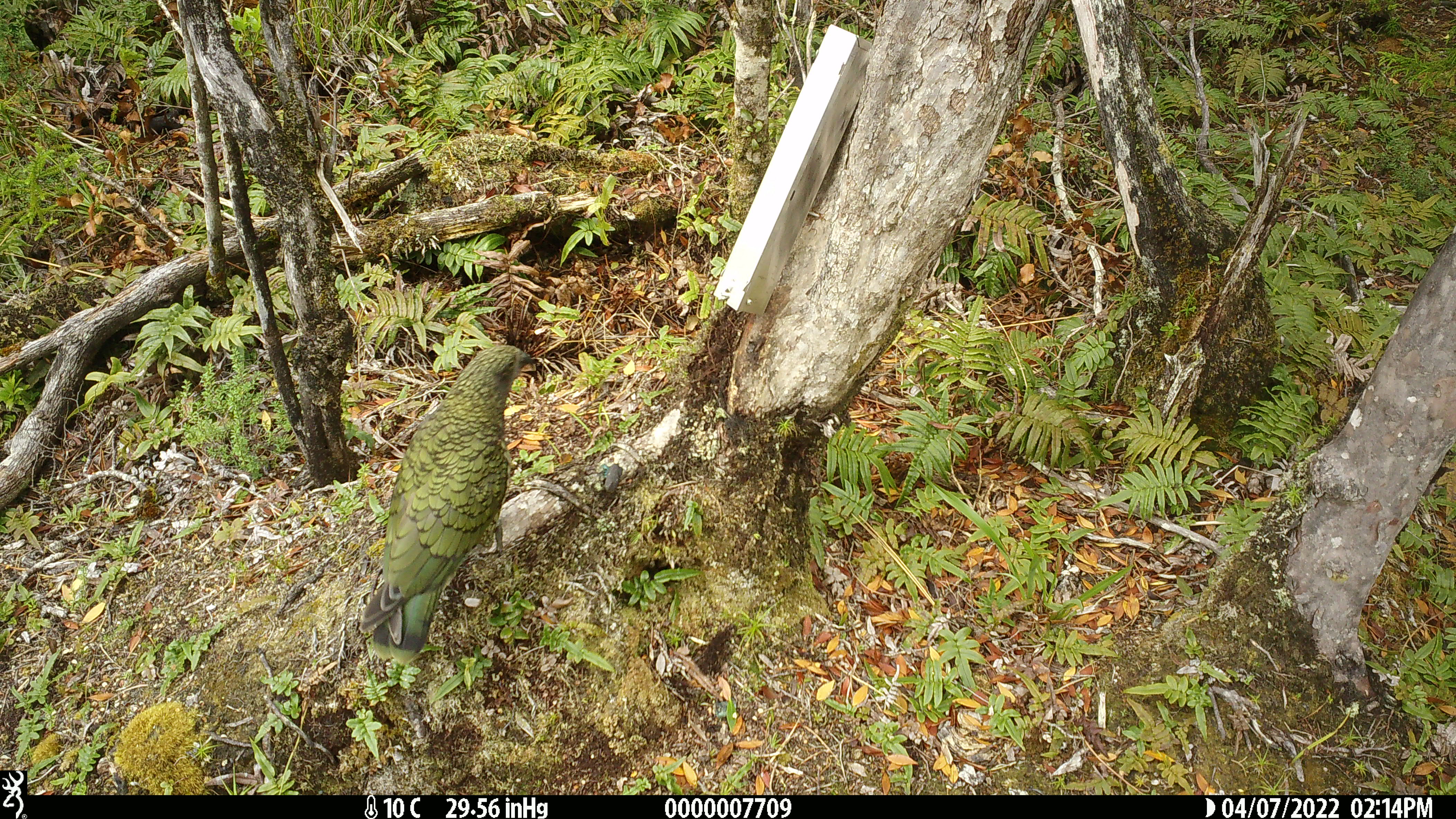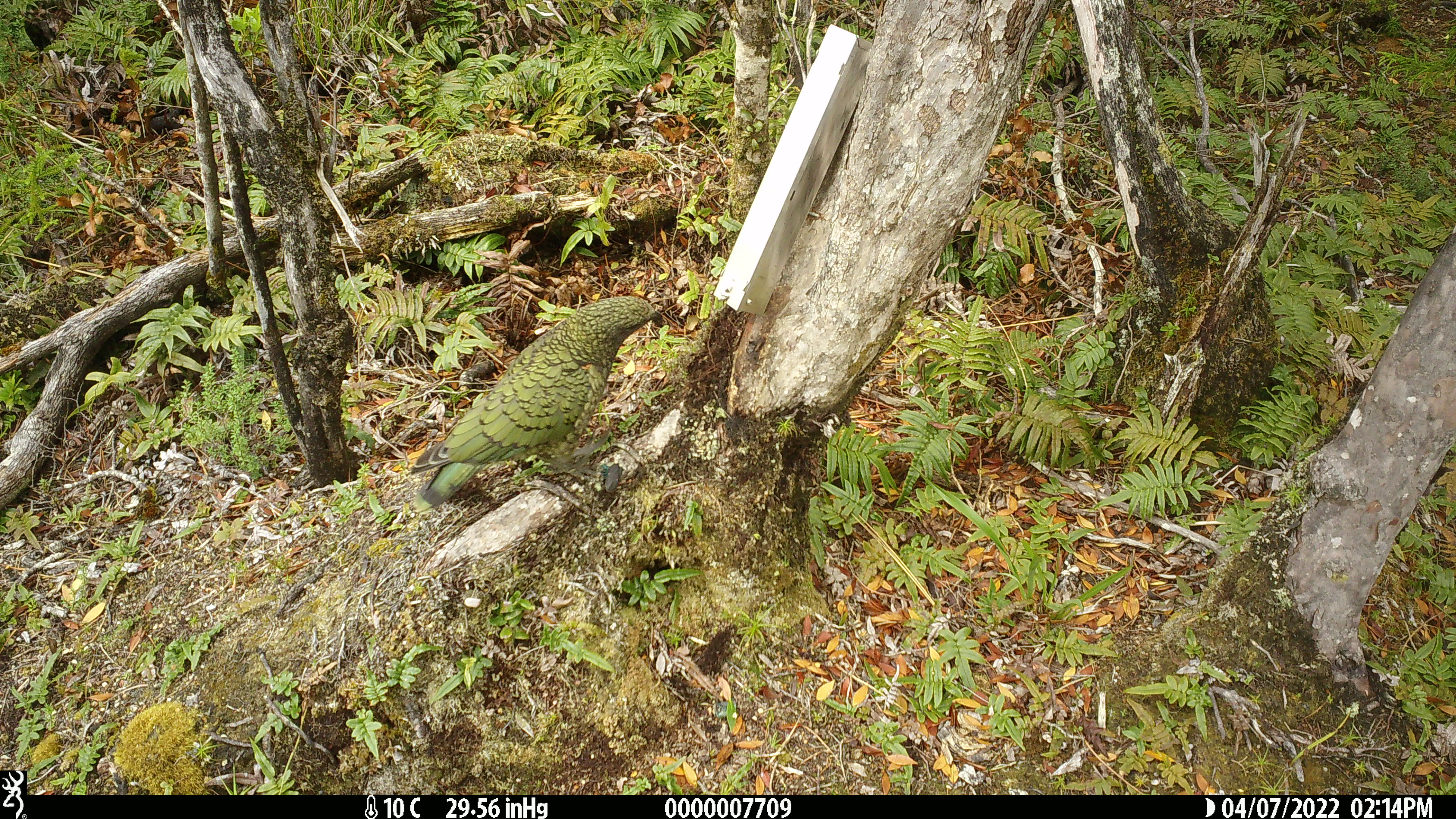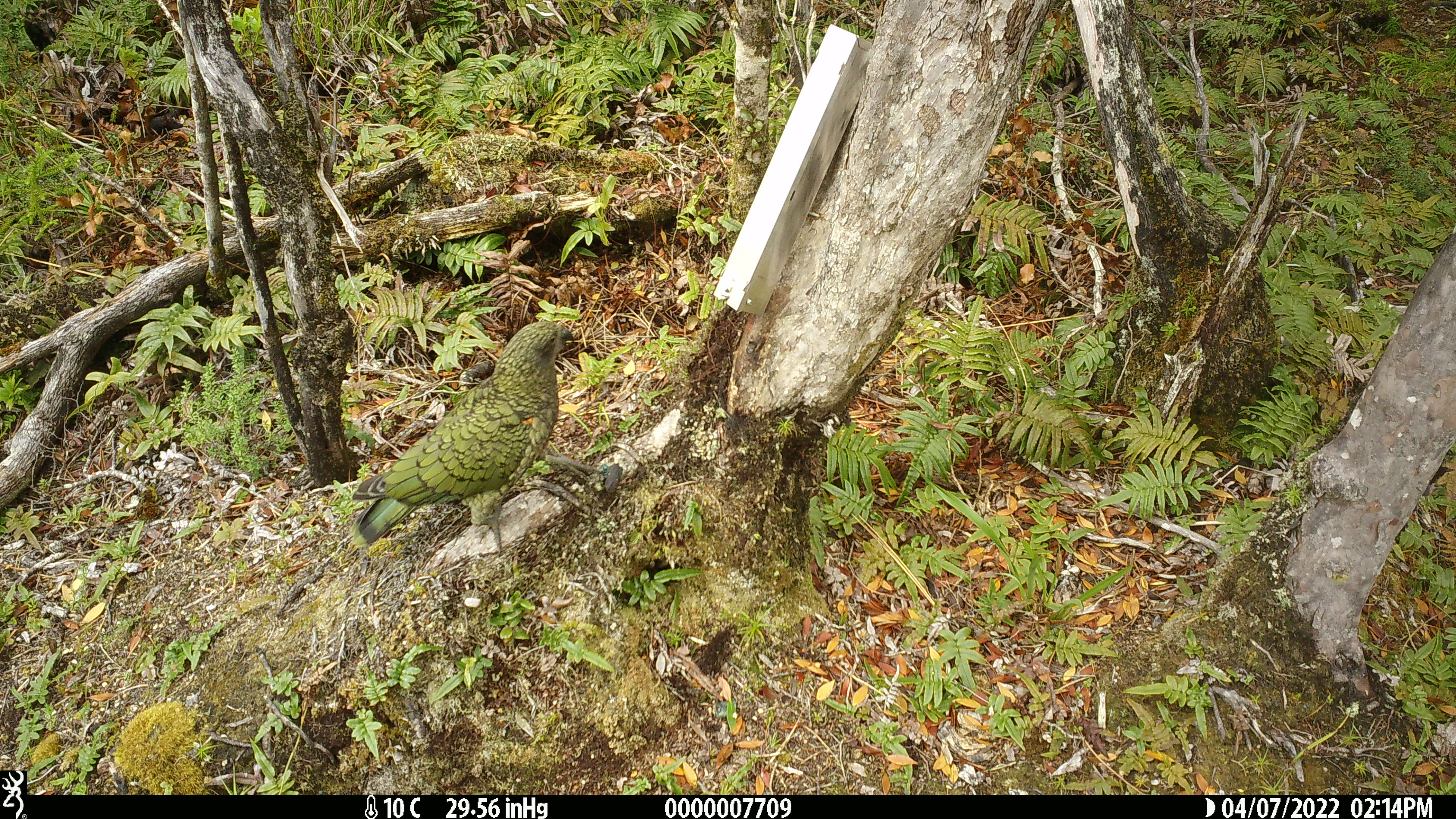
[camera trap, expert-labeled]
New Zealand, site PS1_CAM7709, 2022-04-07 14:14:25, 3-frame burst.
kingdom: Animalia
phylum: Chordata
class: Aves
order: Psittaciformes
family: Strigopidae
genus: Nestor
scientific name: Nestor notabilis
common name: kea